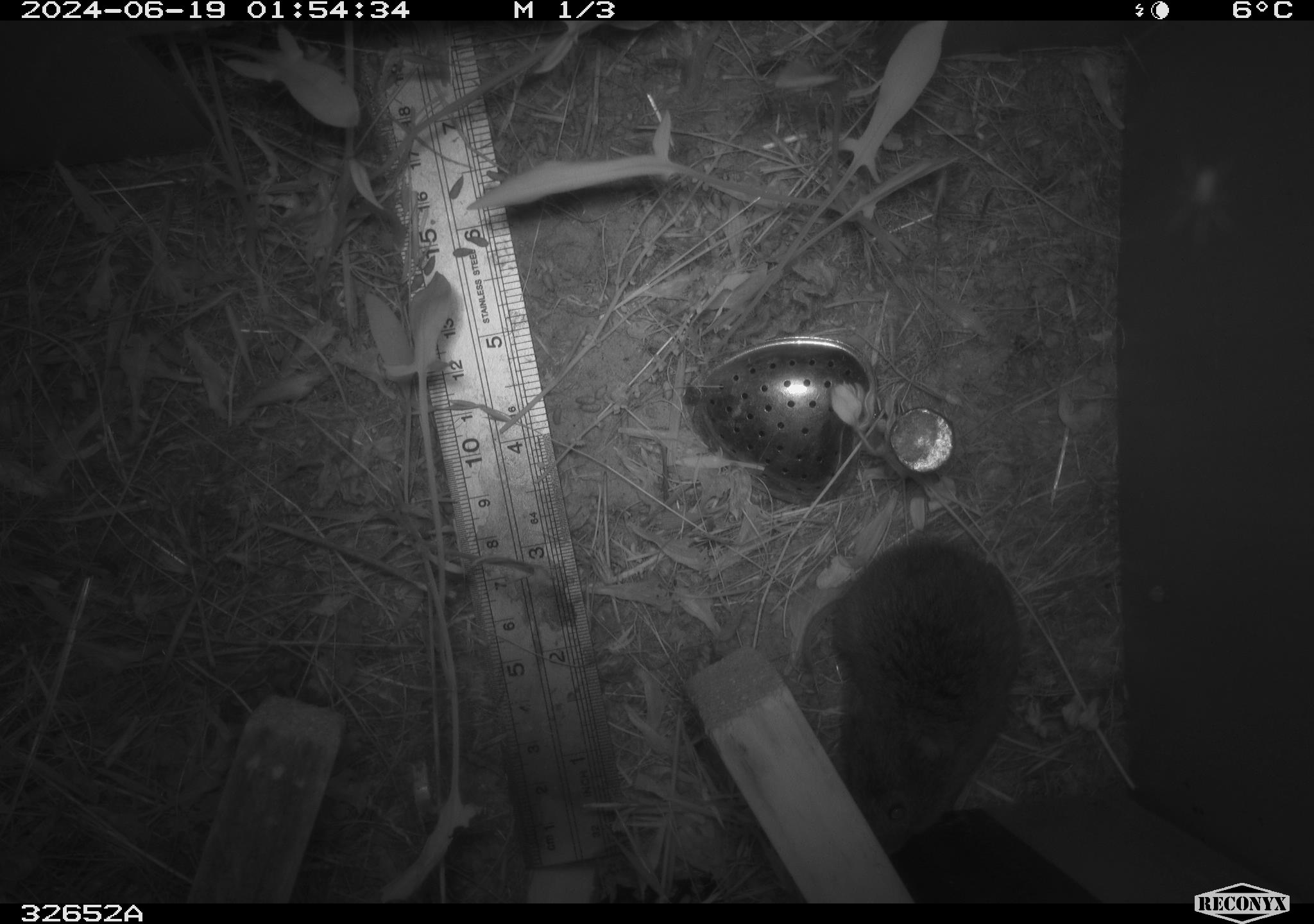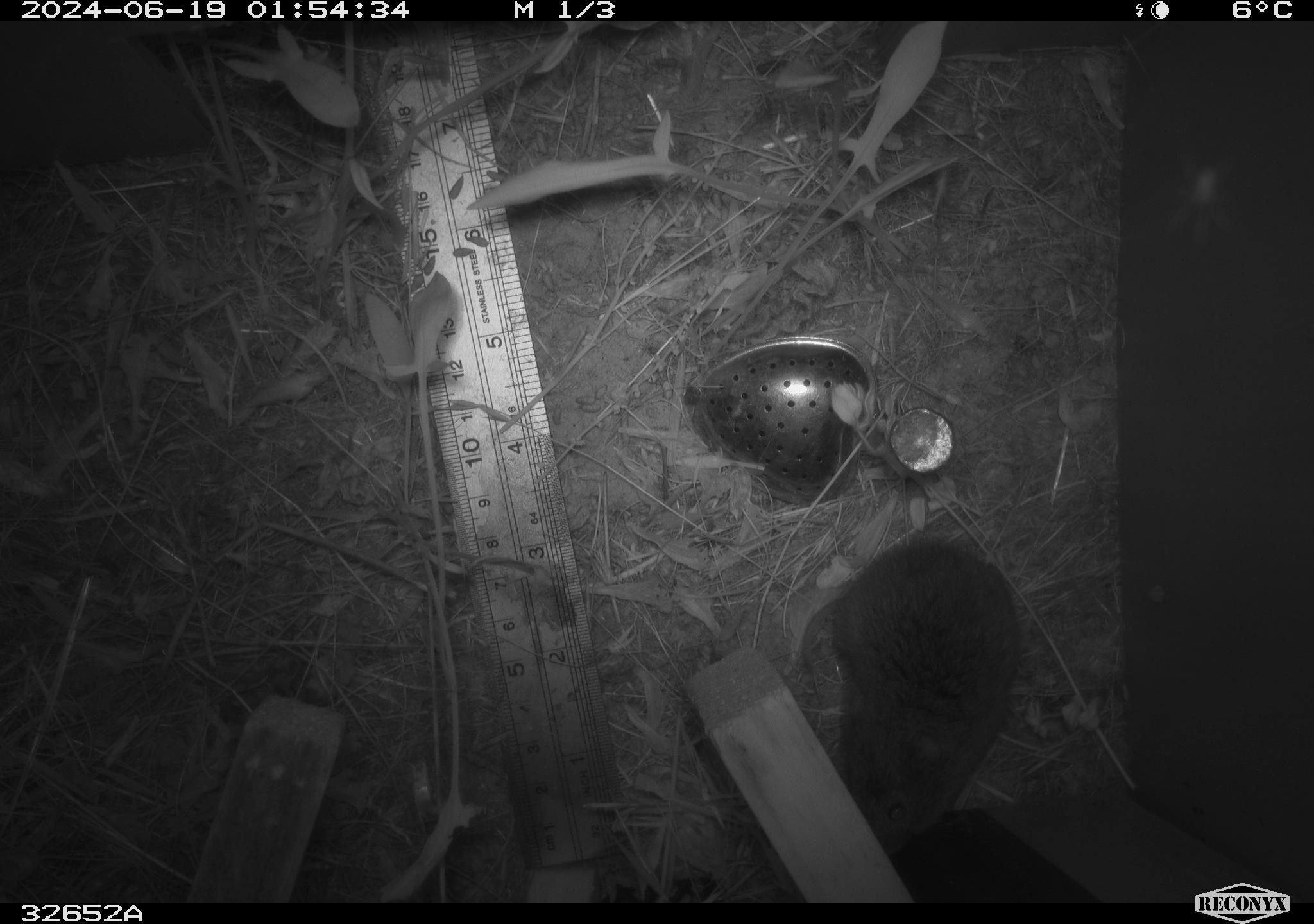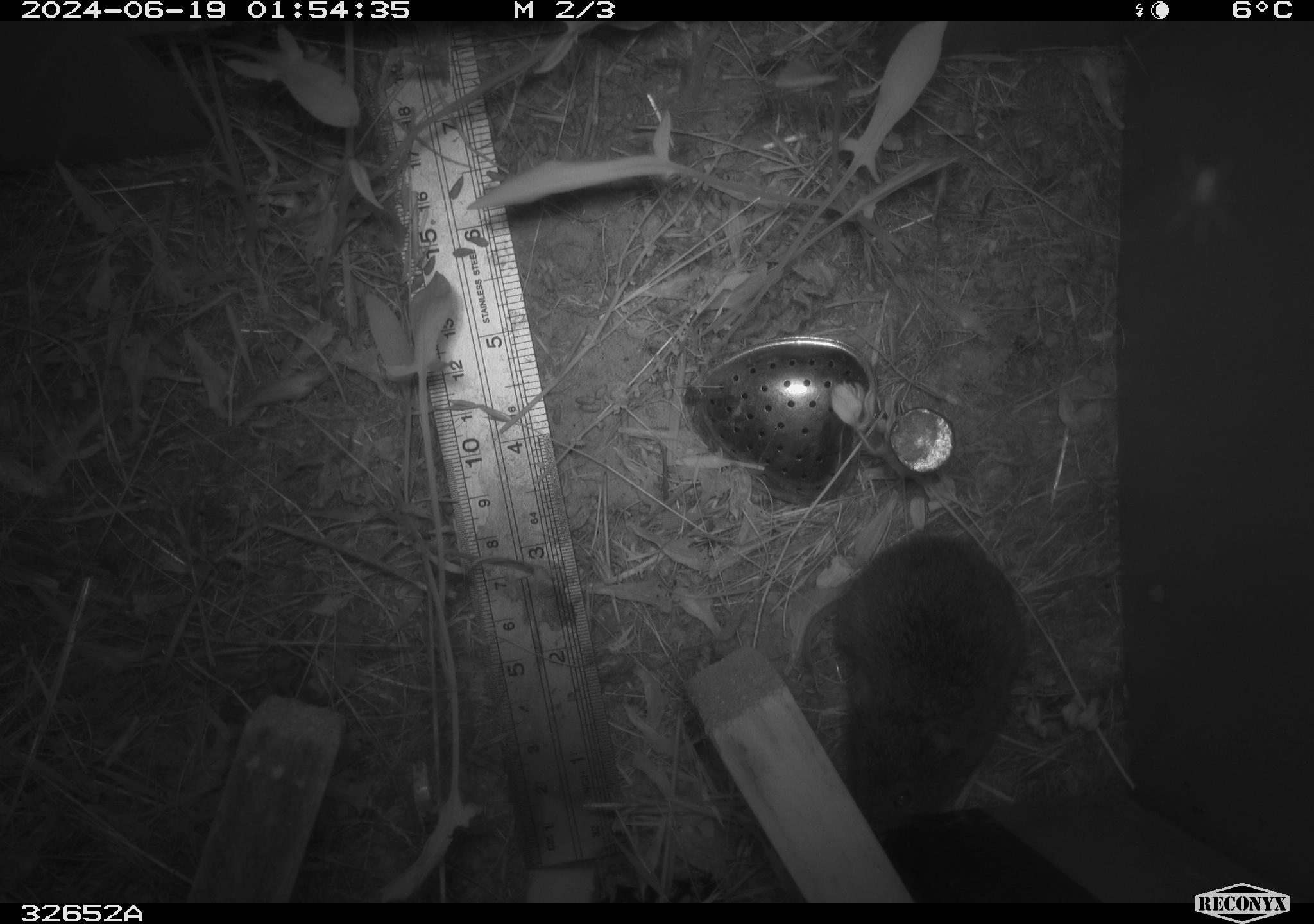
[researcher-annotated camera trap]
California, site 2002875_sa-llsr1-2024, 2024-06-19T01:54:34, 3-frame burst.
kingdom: Animalia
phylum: Chordata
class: Mammalia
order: Rodentia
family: Cricetidae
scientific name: Arvicolinae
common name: voles, lemmings, and muskrats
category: arvicolinae subfamily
Arvicolinae subfamily (voles, lemmings, and muskrats) (Arvicolinae).